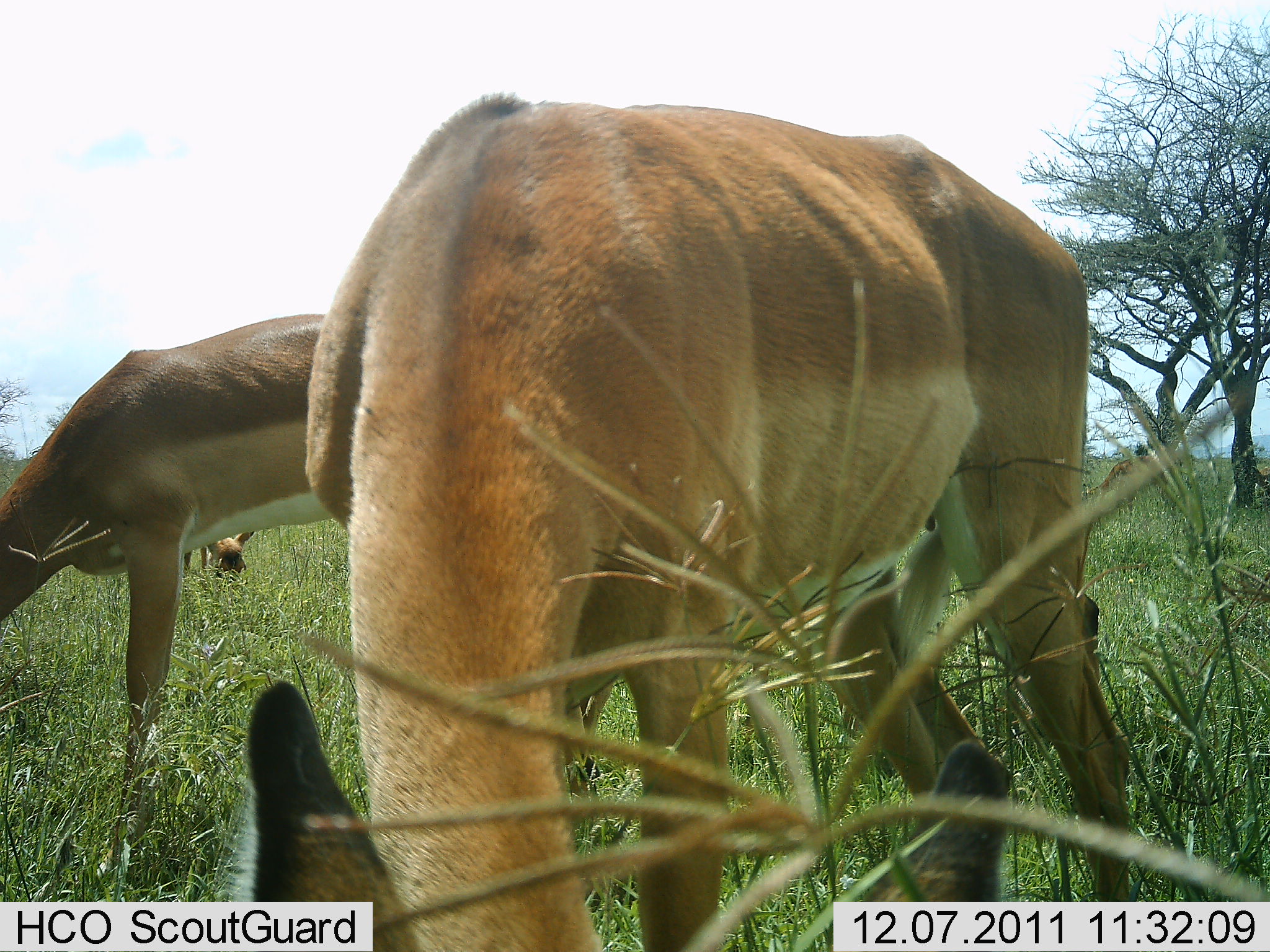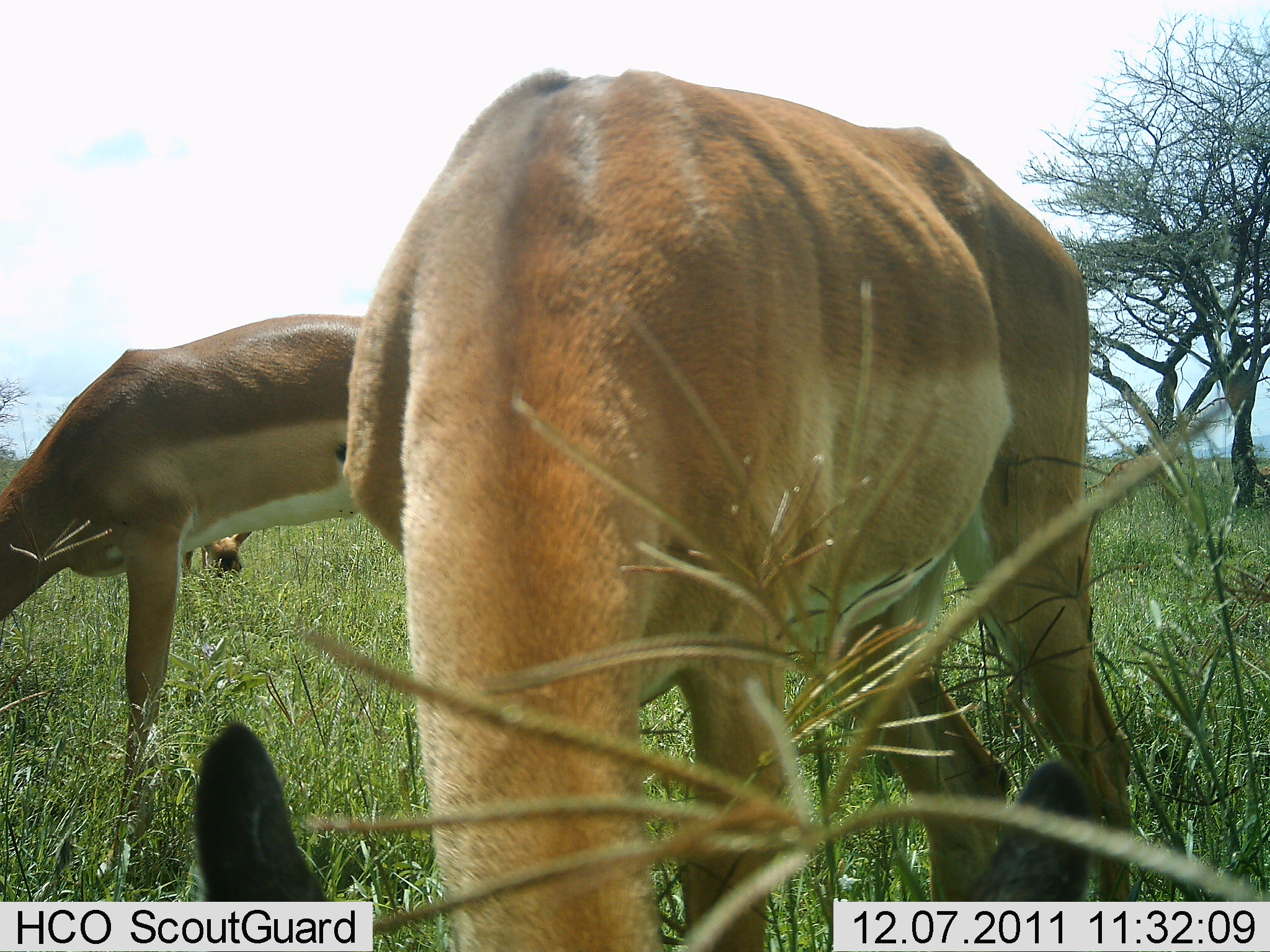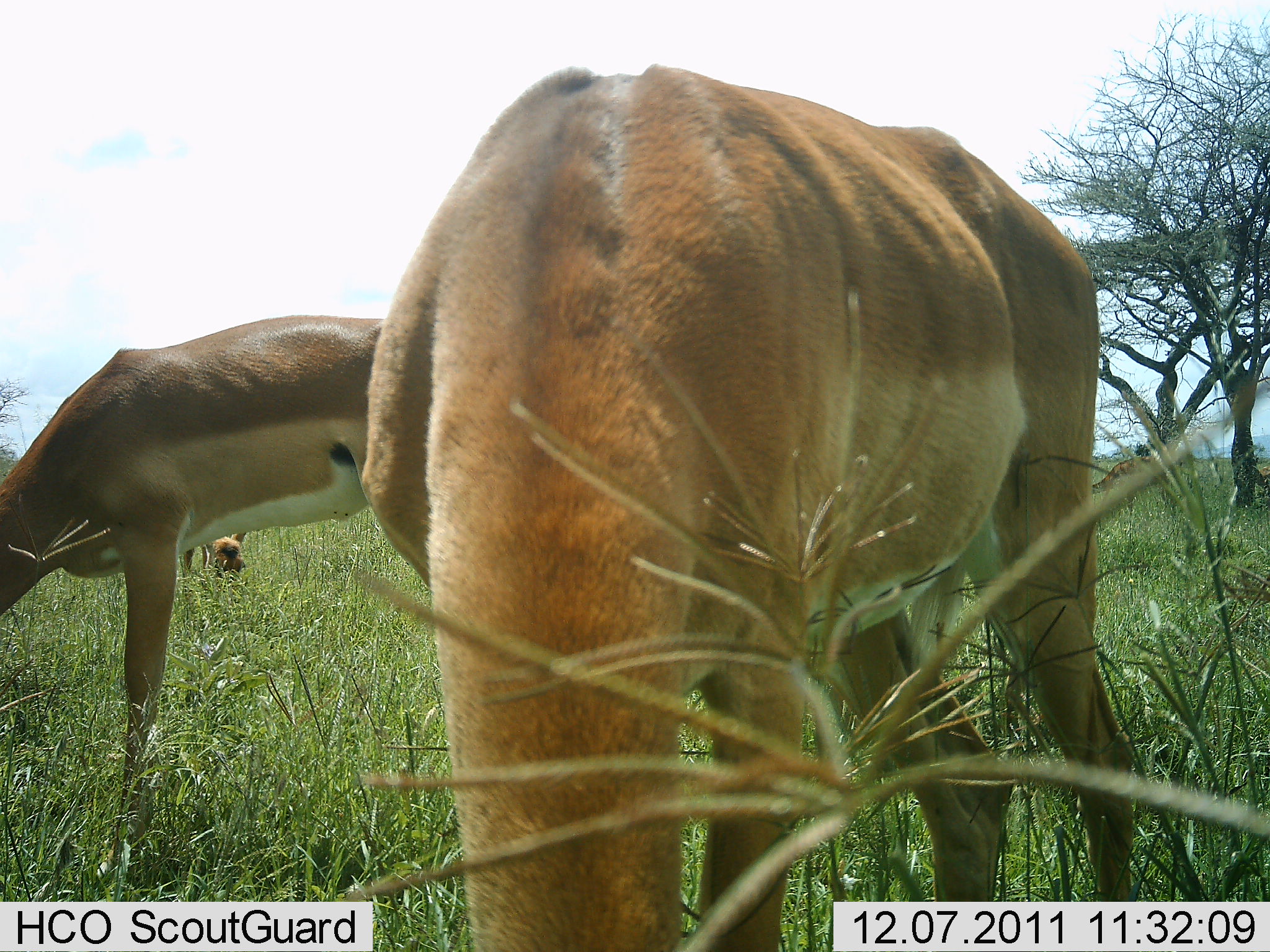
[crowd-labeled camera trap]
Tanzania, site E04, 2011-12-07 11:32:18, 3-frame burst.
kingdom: Animalia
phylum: Chordata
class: Mammalia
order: Artiodactyla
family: Bovidae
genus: Nanger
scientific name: Nanger granti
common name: grant's gazelle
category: gazellegrants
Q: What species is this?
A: Gazellegrants (grant's gazelle) (Nanger granti).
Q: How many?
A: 3.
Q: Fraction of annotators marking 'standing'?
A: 8%.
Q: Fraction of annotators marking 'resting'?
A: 0%.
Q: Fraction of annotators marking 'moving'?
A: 0%.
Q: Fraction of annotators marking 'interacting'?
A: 0%.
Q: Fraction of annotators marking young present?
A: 0%.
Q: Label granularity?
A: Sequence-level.